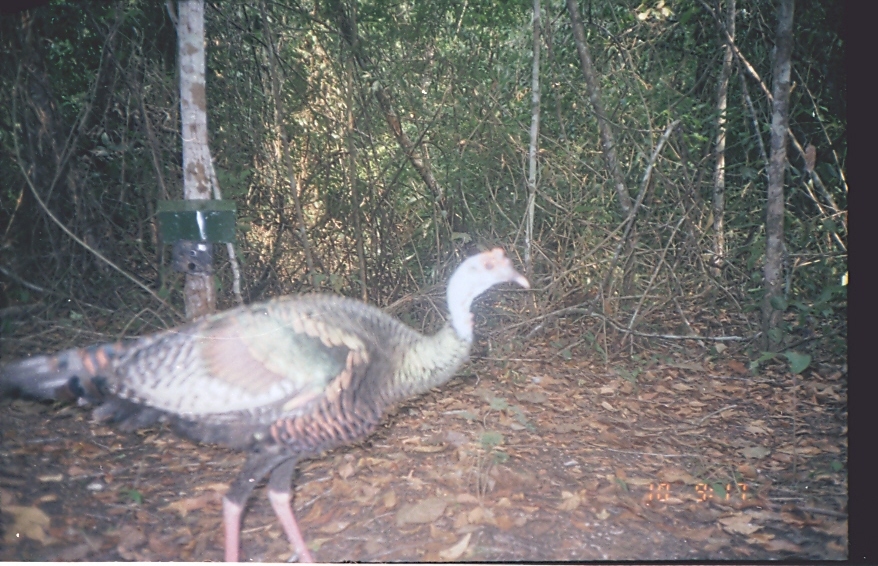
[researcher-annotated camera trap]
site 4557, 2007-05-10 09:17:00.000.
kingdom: Animalia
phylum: Chordata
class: Aves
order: Galliformes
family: Phasianidae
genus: Meleagris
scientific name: Meleagris ocellata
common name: ocellated turkey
Meleagris ocellata (ocellated turkey), count 1.